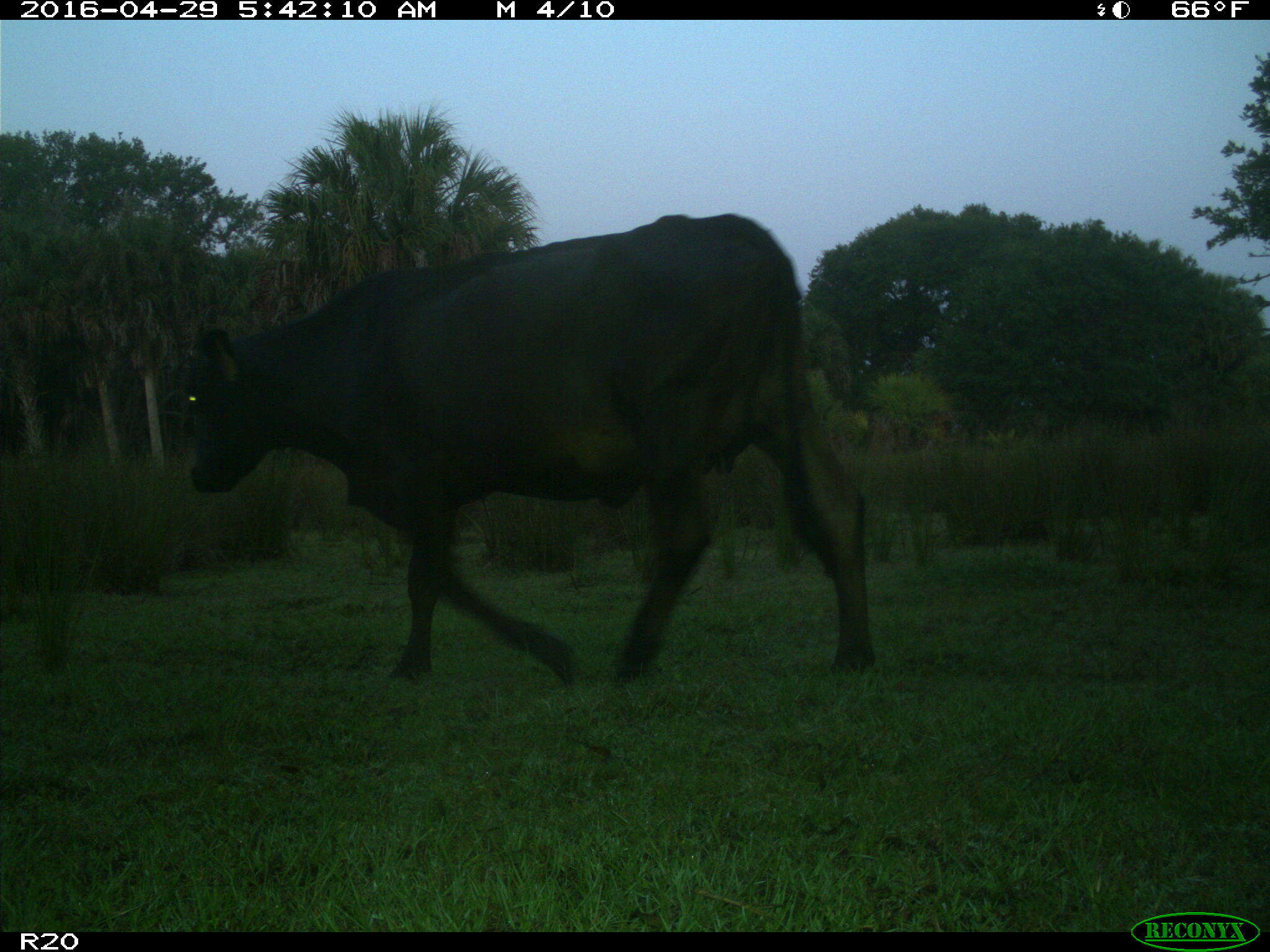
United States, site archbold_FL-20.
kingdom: Animalia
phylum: Chordata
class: Mammalia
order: Artiodactyla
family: Bovidae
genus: Bos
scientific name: Bos taurus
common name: domestic cow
Bos taurus (domestic cow).